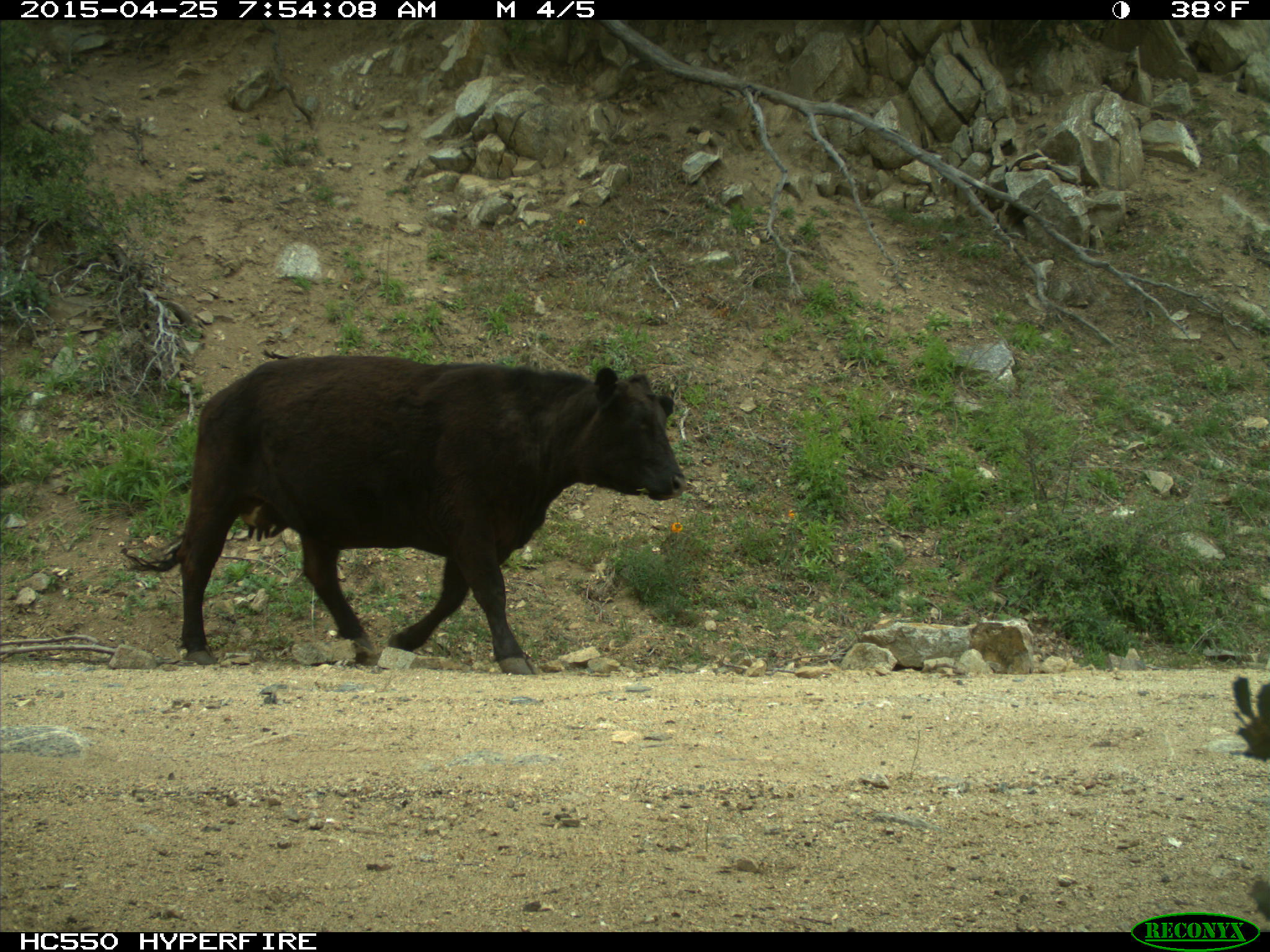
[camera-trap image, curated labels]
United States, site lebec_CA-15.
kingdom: Animalia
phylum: Chordata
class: Mammalia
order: Artiodactyla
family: Bovidae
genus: Bos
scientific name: Bos taurus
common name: domestic cow